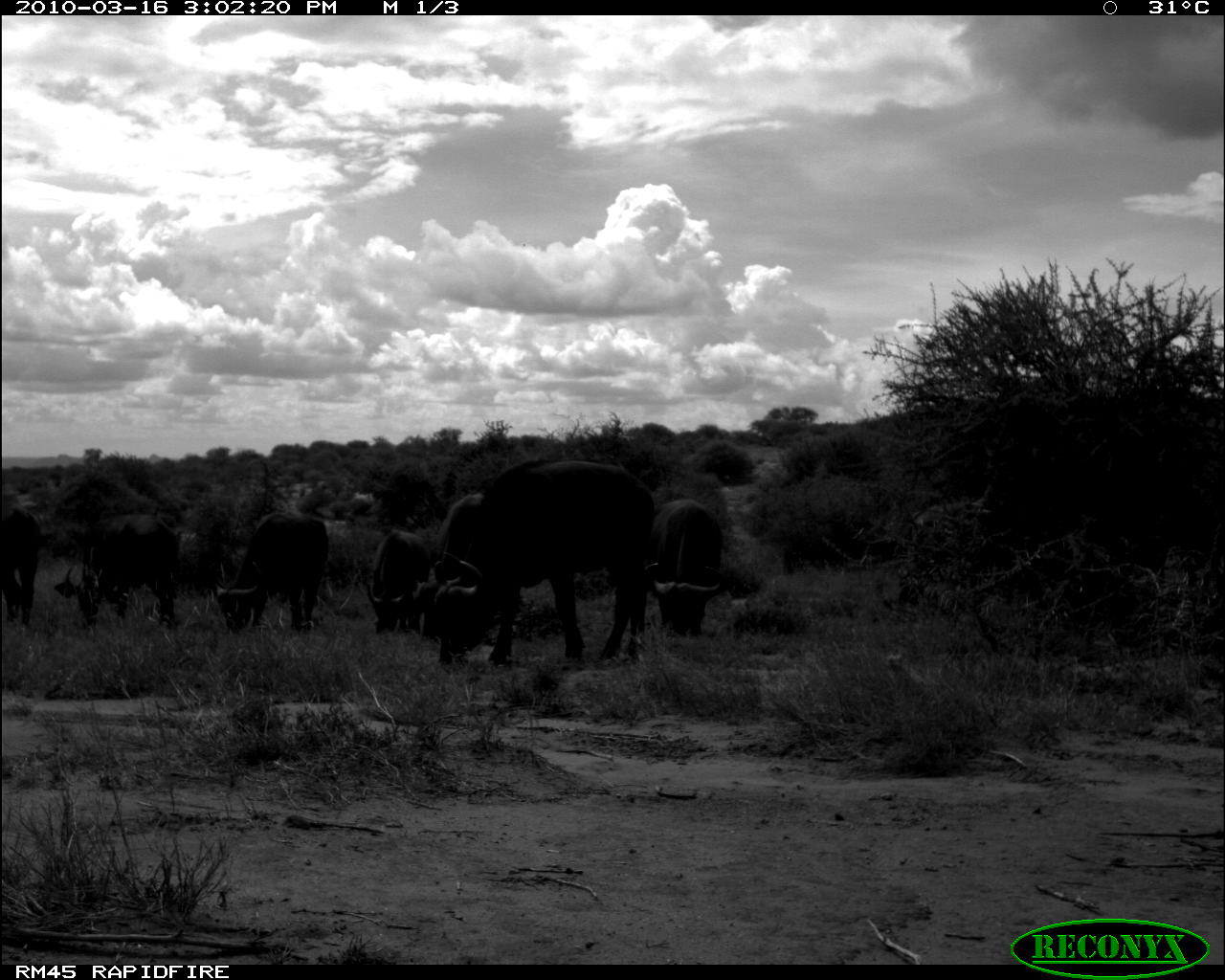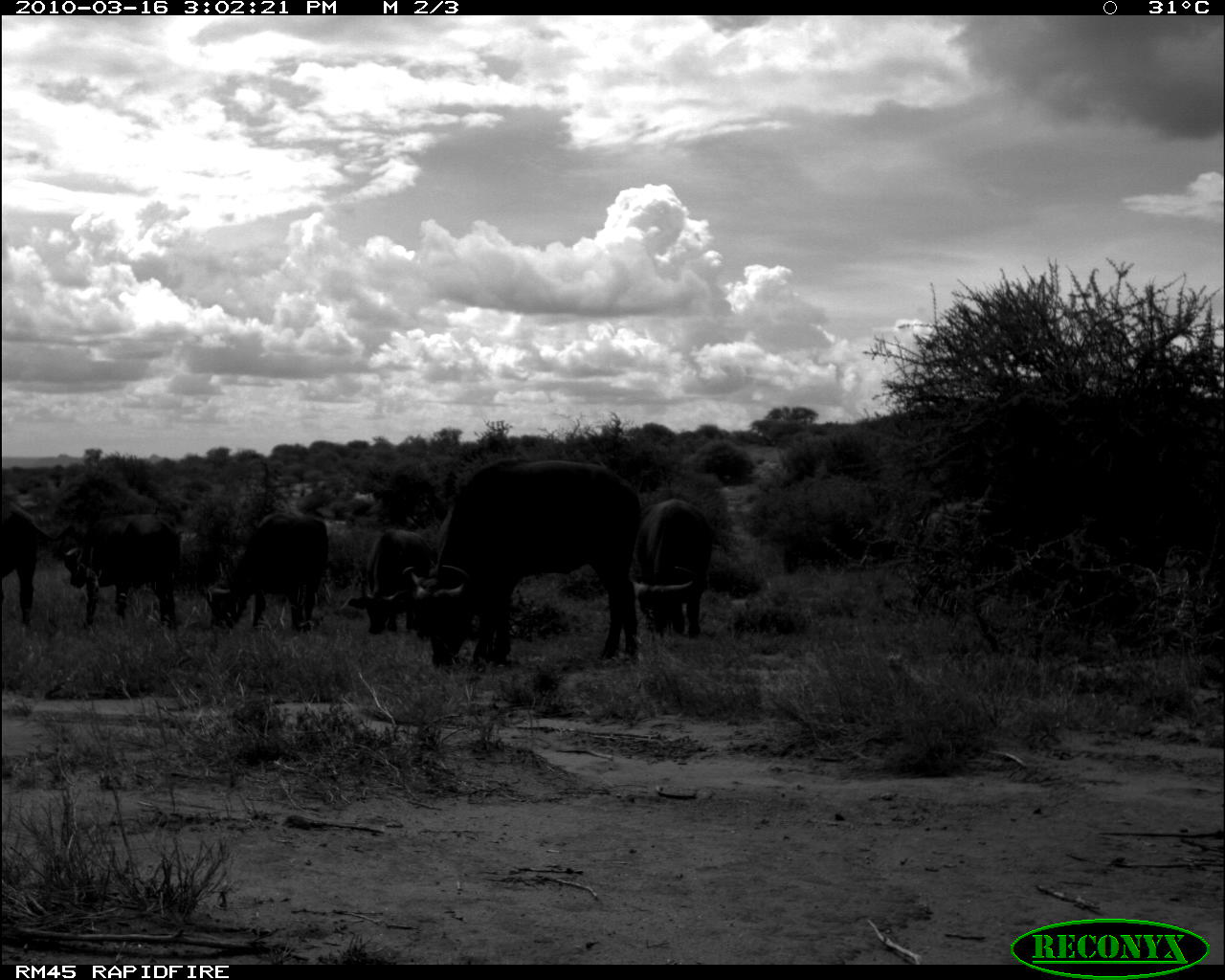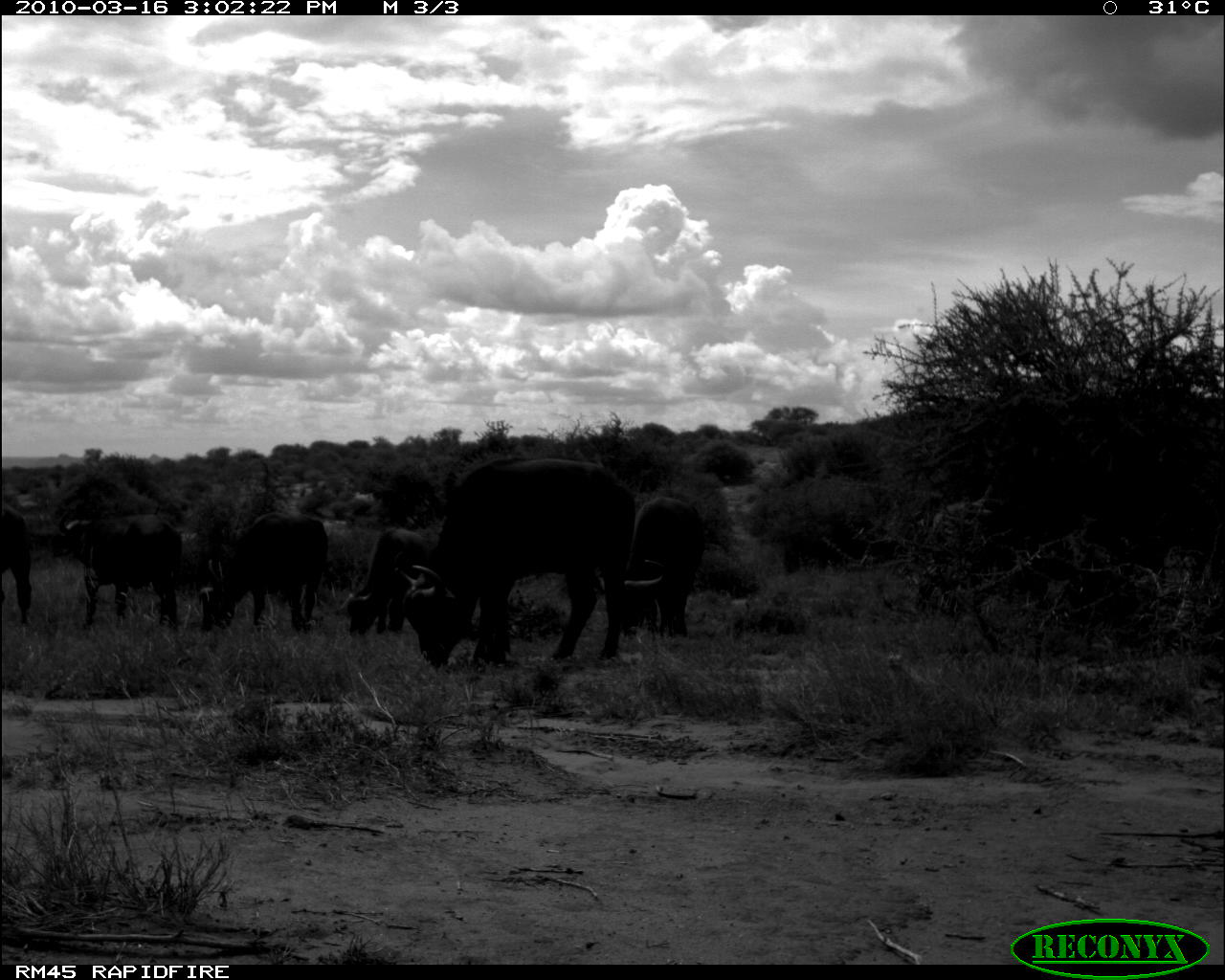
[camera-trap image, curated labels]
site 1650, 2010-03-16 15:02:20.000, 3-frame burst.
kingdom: Animalia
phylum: Chordata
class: Mammalia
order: Artiodactyla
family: Bovidae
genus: Syncerus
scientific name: Syncerus caffer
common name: african buffalo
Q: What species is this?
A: Syncerus caffer (african buffalo).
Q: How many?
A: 7.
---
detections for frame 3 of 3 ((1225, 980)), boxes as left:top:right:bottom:
syncerus caffer: 396:459:634:671; 196:513:327:634; 50:514:183:630; 918:498:1027:605; 625:497:710:633; 347:528:431:637; 0:503:33:628